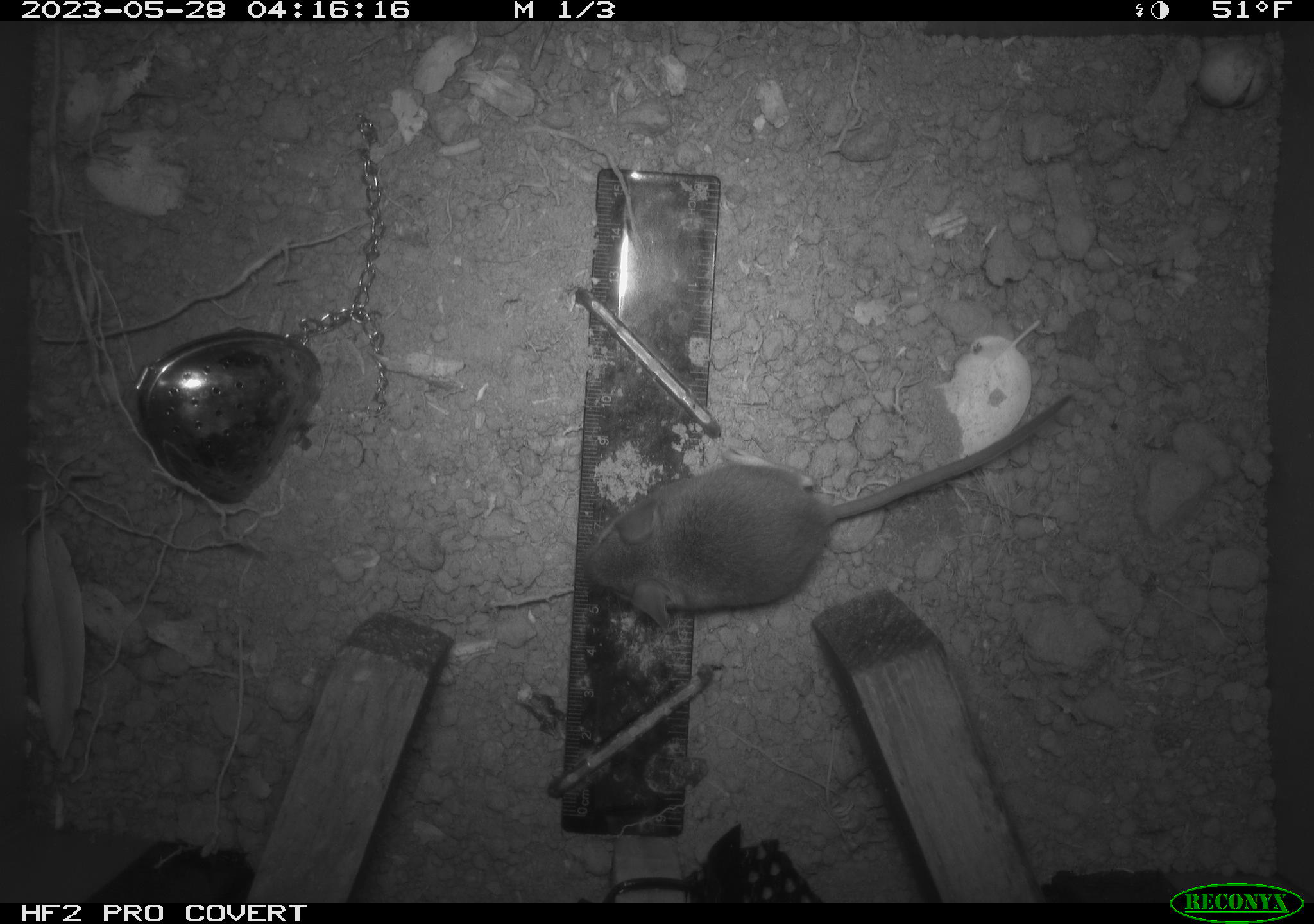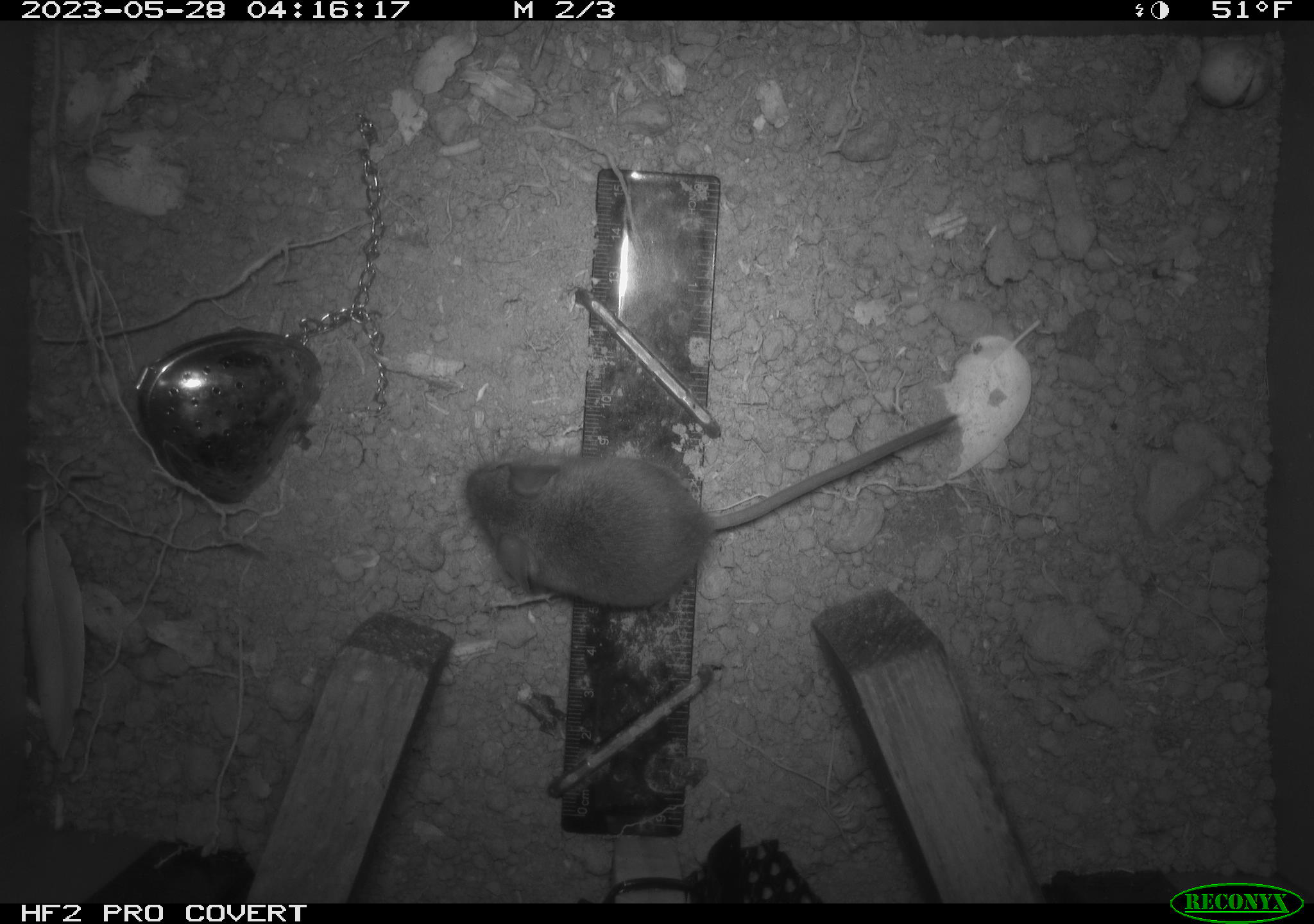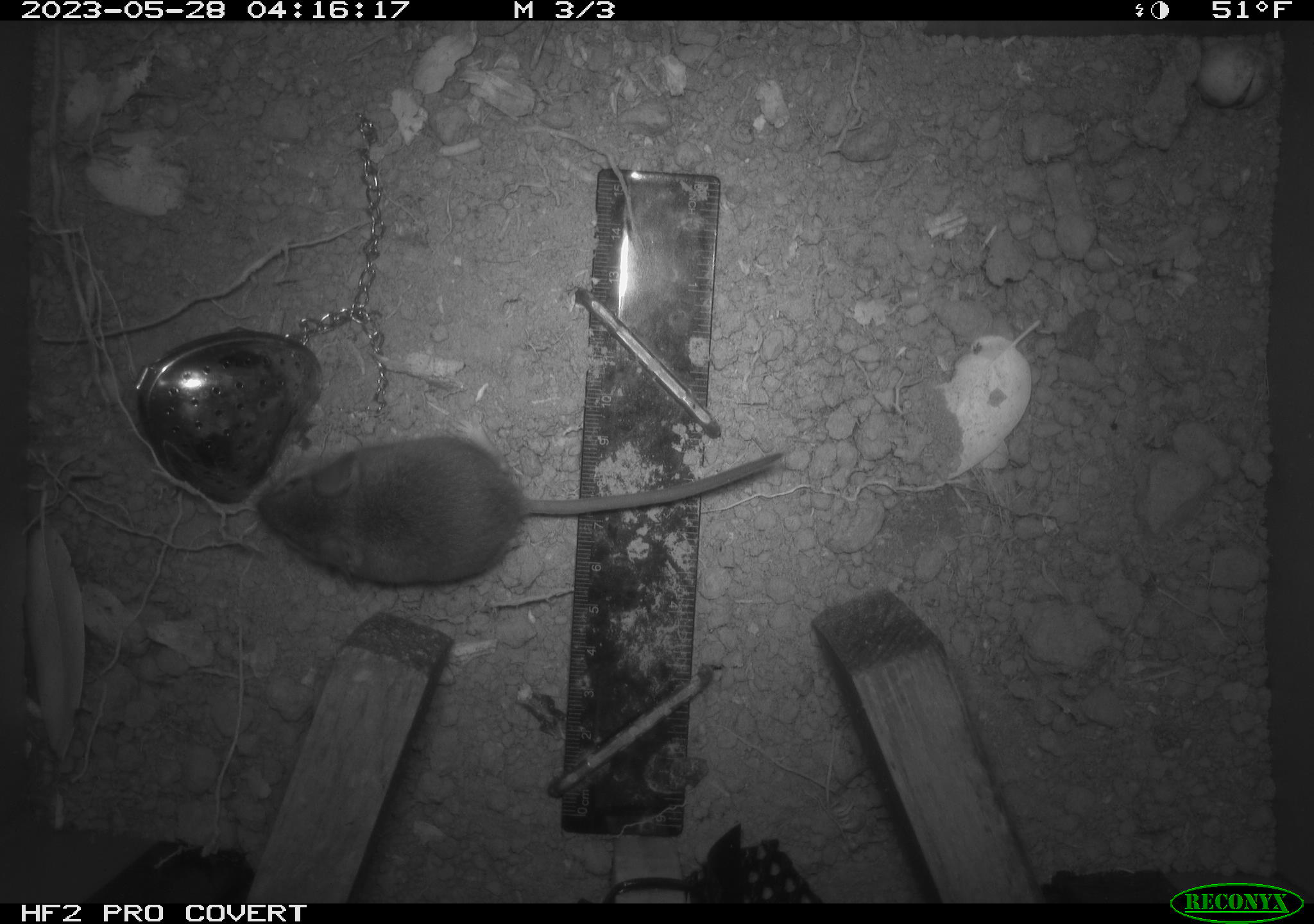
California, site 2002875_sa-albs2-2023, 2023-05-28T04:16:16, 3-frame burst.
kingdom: Animalia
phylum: Chordata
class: Mammalia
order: Rodentia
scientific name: Rodentia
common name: mouse species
Mouse species (Rodentia).